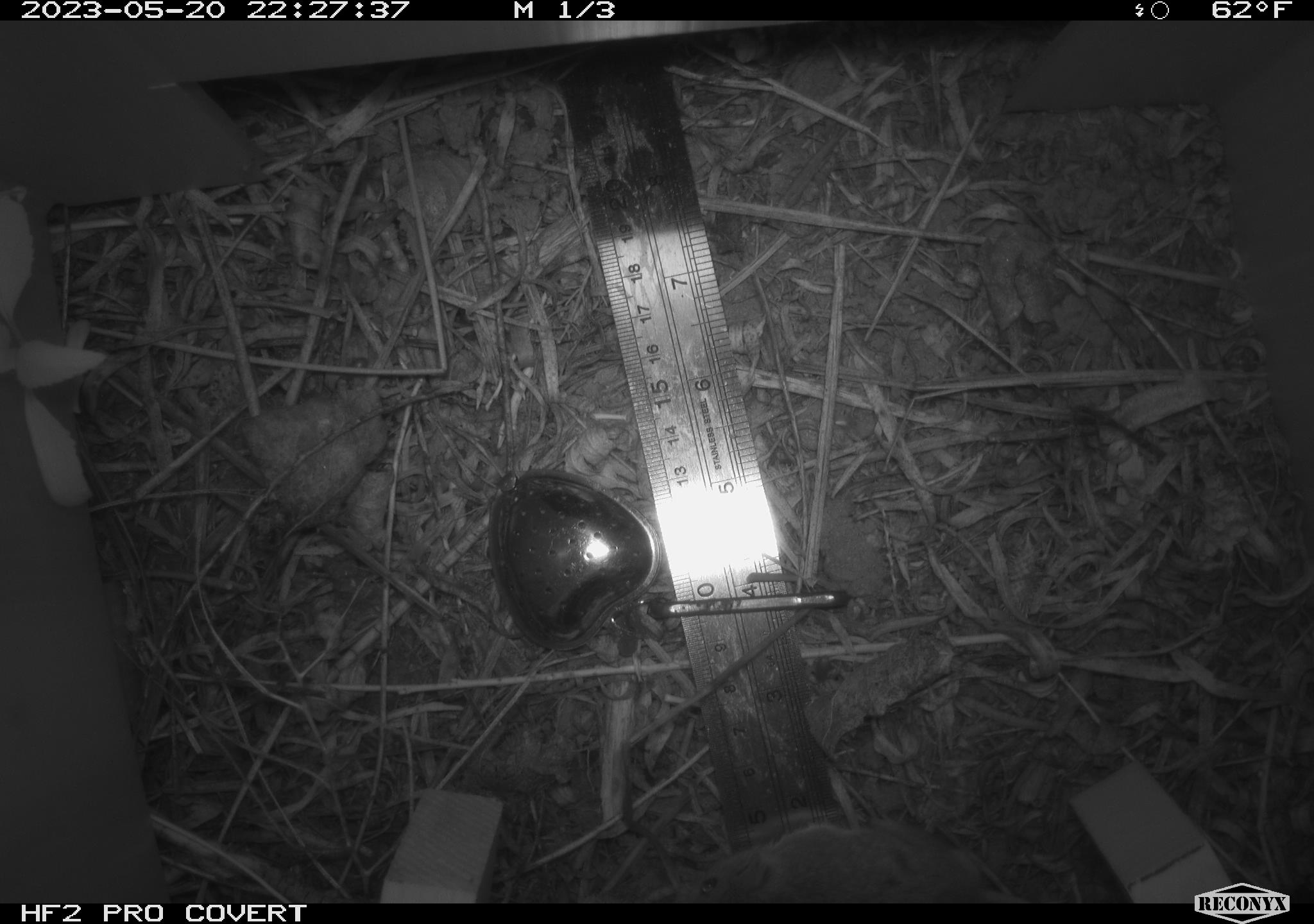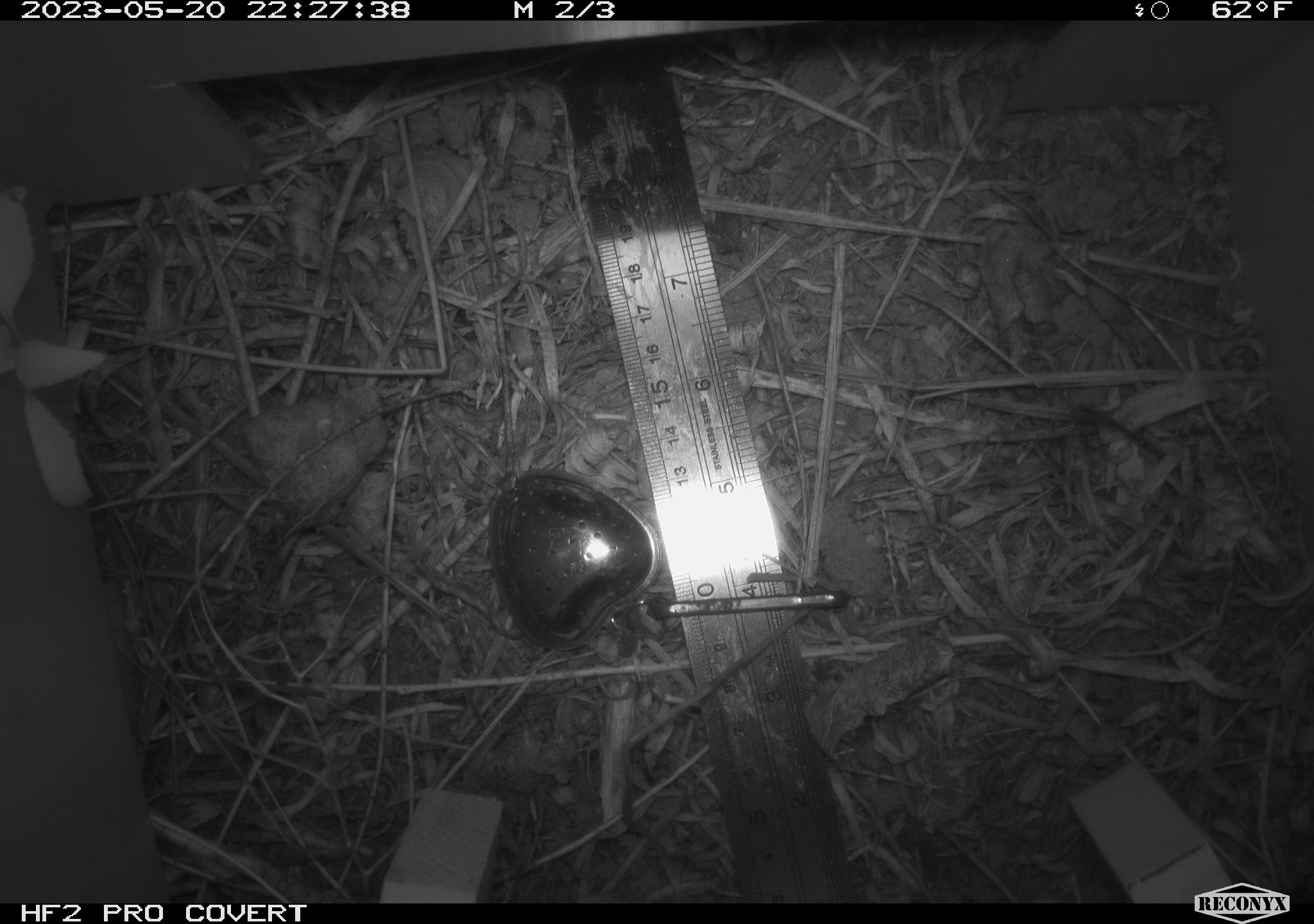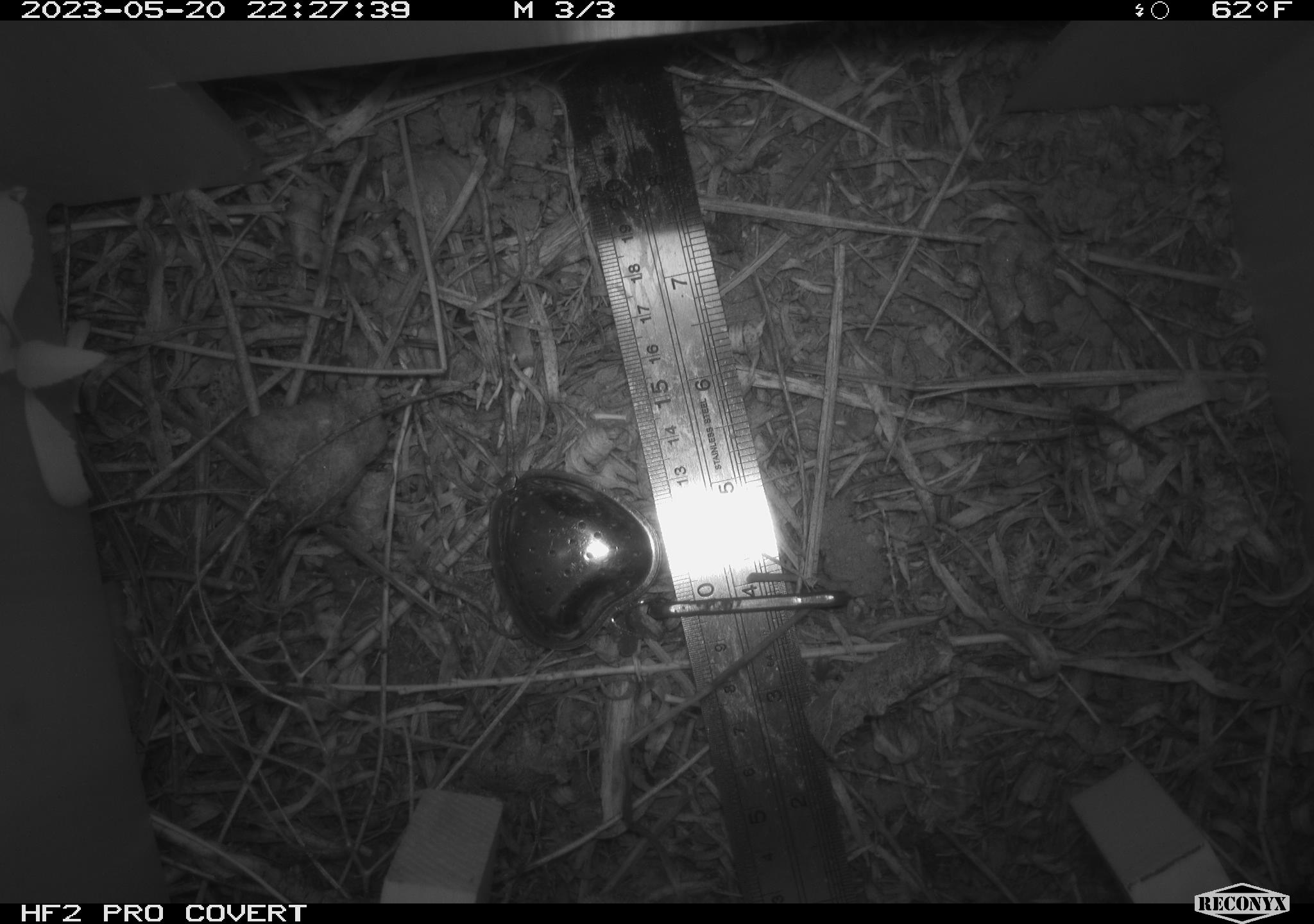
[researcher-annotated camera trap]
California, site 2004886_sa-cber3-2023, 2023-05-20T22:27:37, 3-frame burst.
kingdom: Animalia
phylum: Chordata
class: Mammalia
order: Rodentia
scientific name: Rodentia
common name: mouse species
Mouse species (Rodentia).